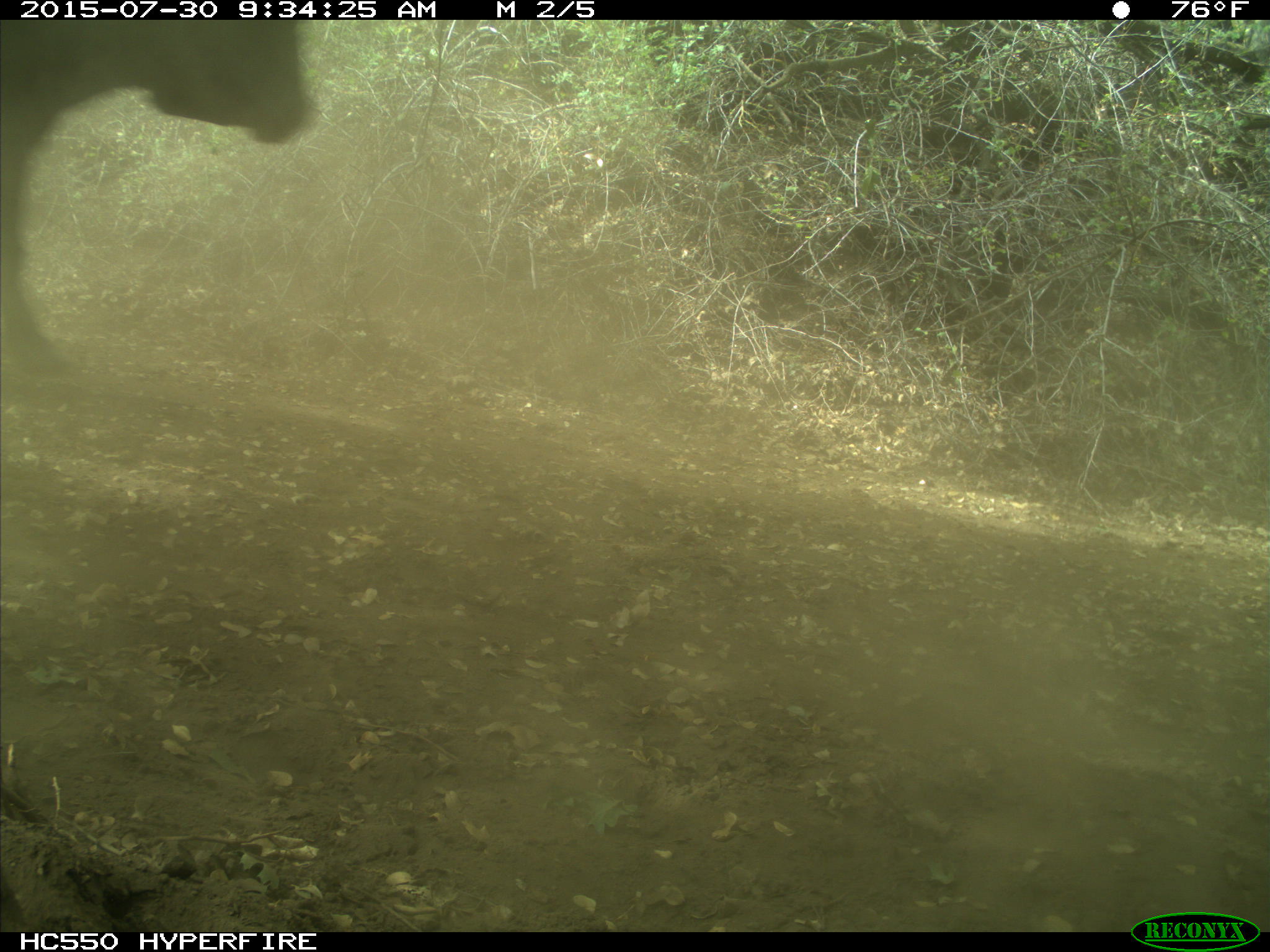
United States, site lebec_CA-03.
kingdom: Animalia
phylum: Chordata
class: Mammalia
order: Artiodactyla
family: Bovidae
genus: Bos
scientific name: Bos taurus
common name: domestic cow